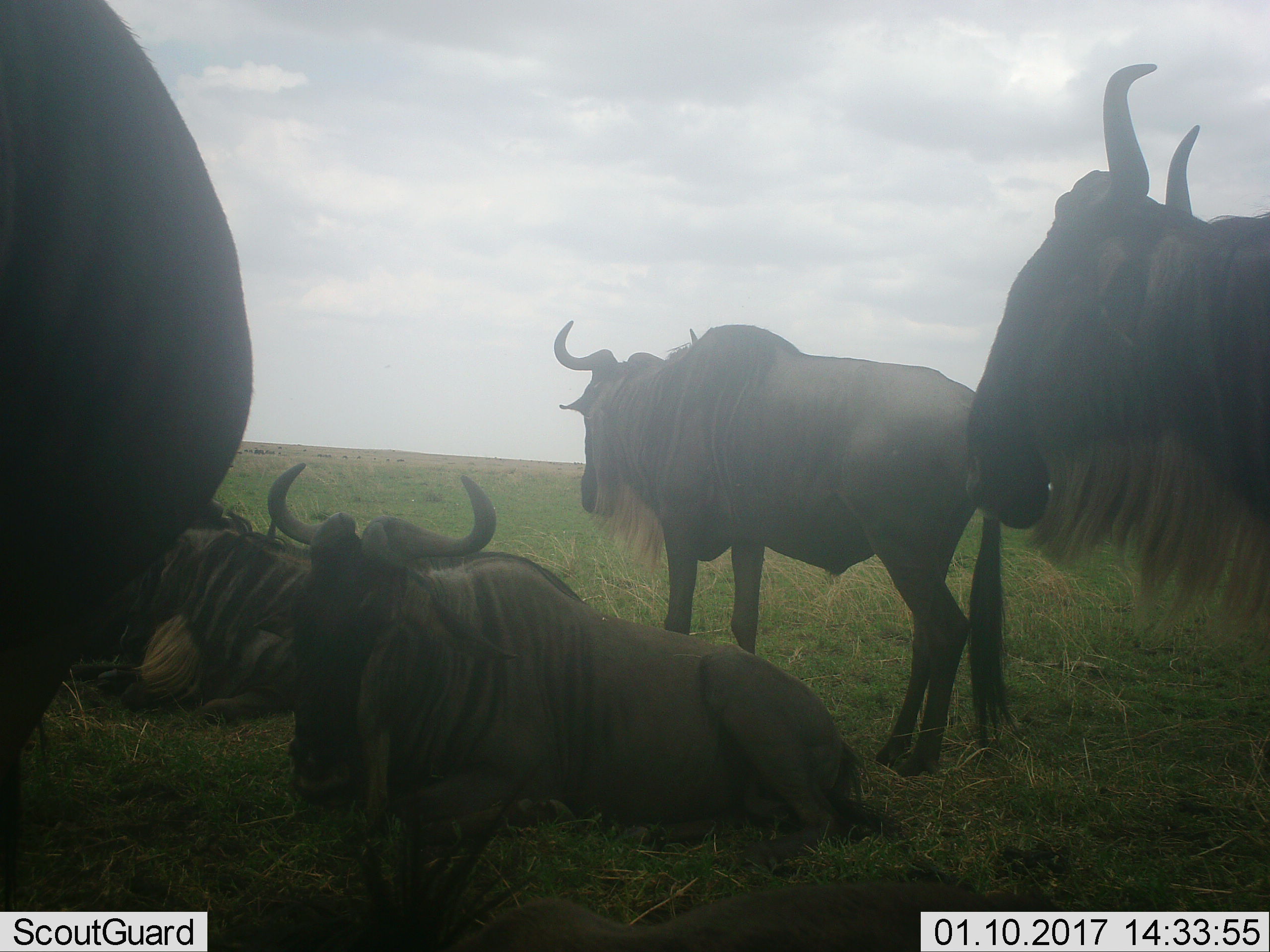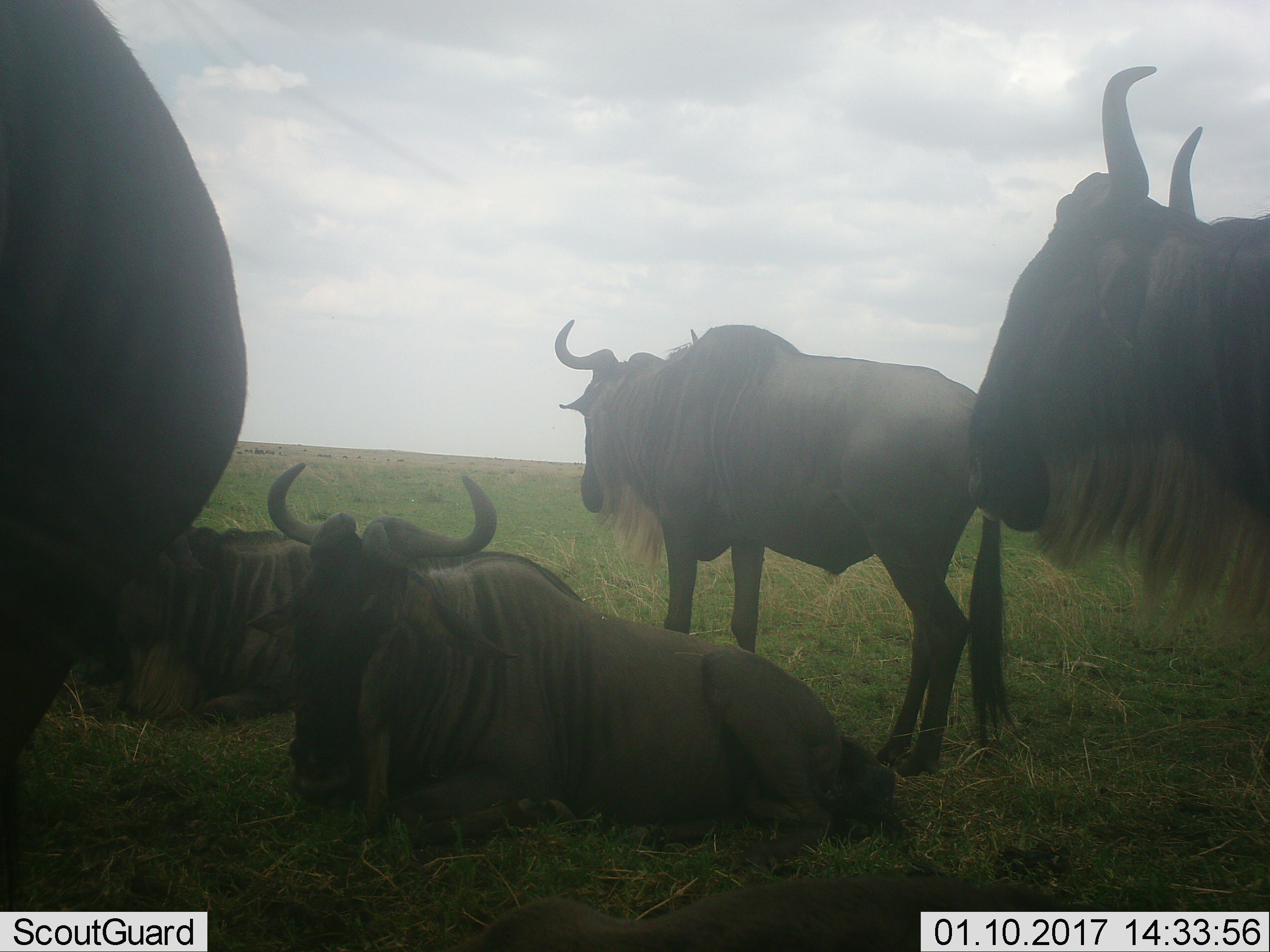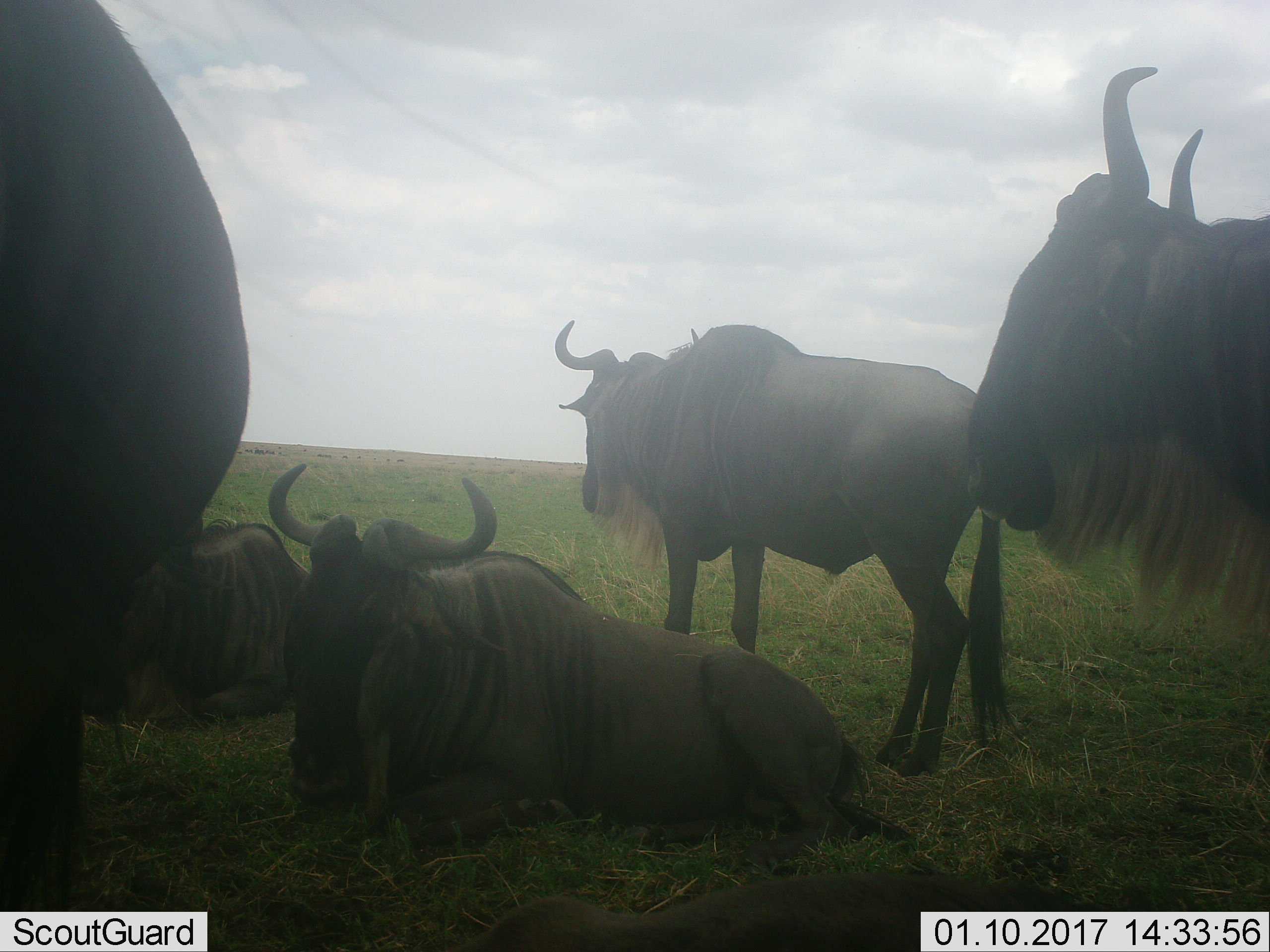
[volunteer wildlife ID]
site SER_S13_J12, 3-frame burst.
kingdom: Animalia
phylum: Chordata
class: Mammalia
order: Artiodactyla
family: Bovidae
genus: Connochaetes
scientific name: Connochaetes taurinus taurinus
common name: blue wildebeest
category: wildebeestblue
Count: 5.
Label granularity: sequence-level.